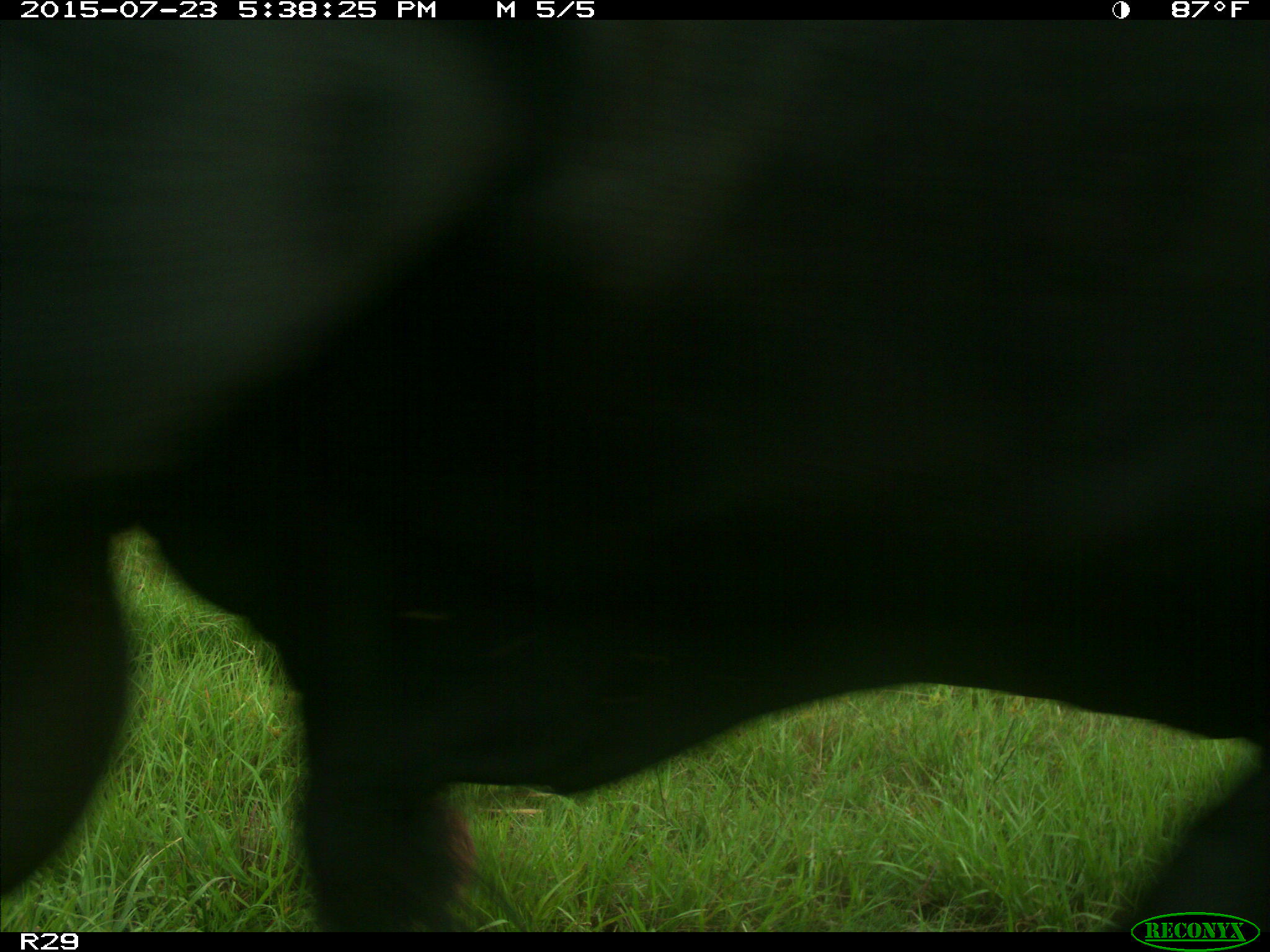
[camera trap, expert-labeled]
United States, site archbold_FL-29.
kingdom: Animalia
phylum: Chordata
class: Mammalia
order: Artiodactyla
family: Bovidae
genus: Bos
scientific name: Bos taurus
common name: domestic cow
Bos taurus (domestic cow).